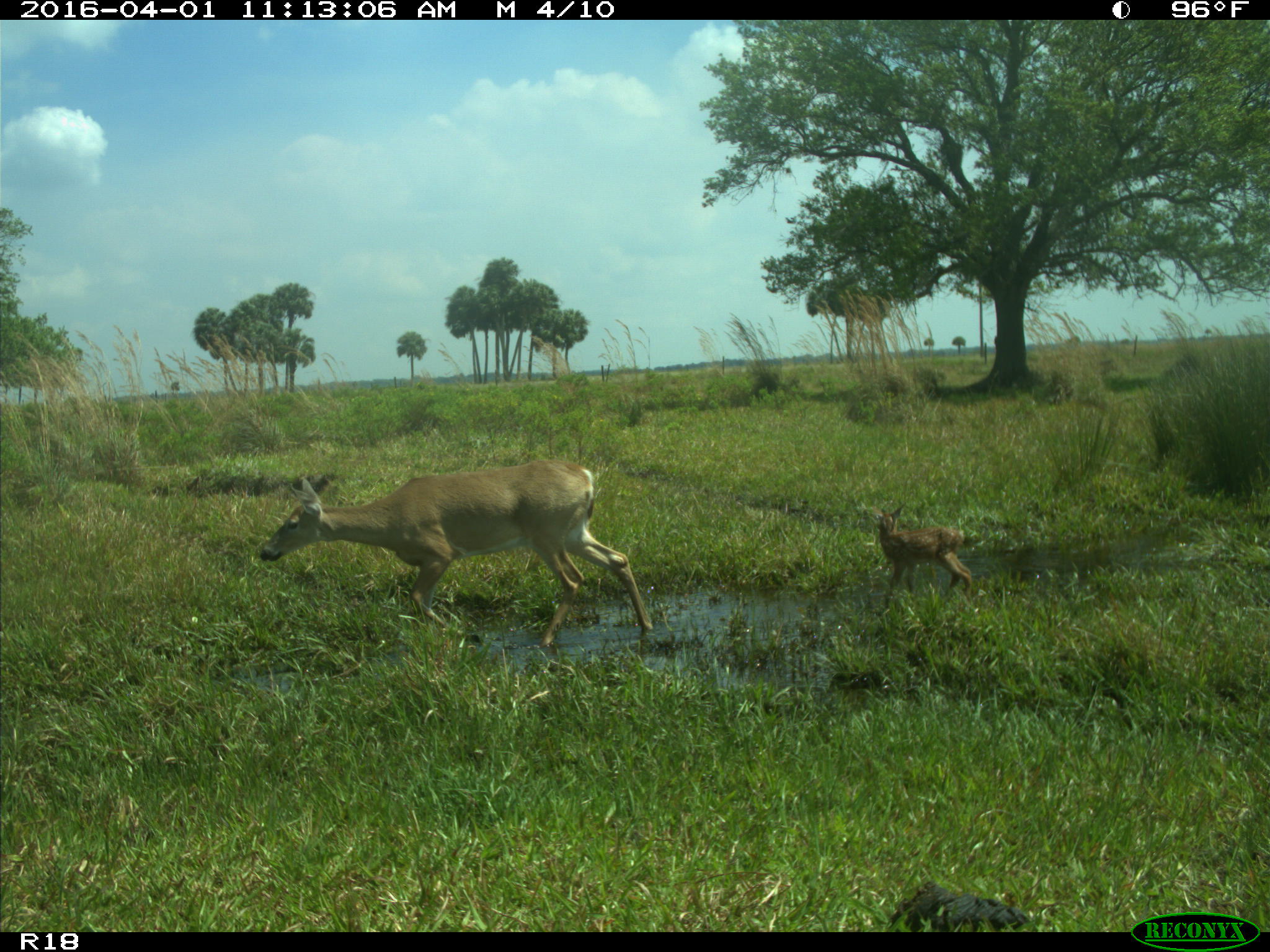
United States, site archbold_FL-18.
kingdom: Animalia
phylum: Chordata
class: Mammalia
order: Artiodactyla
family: Cervidae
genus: Odocoileus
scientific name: Odocoileus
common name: deer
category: unidentified deer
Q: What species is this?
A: Unidentified deer (deer) (Odocoileus).